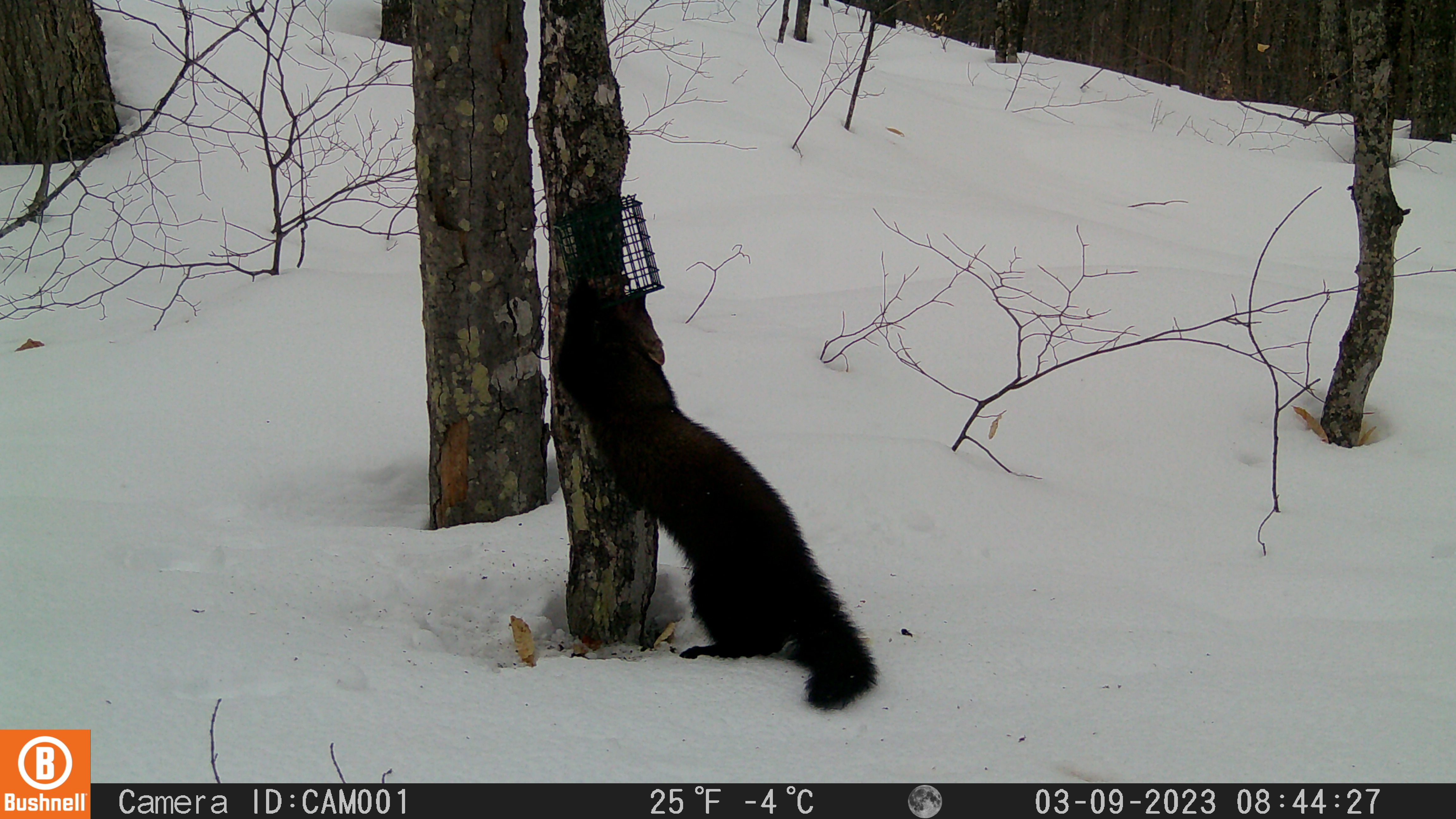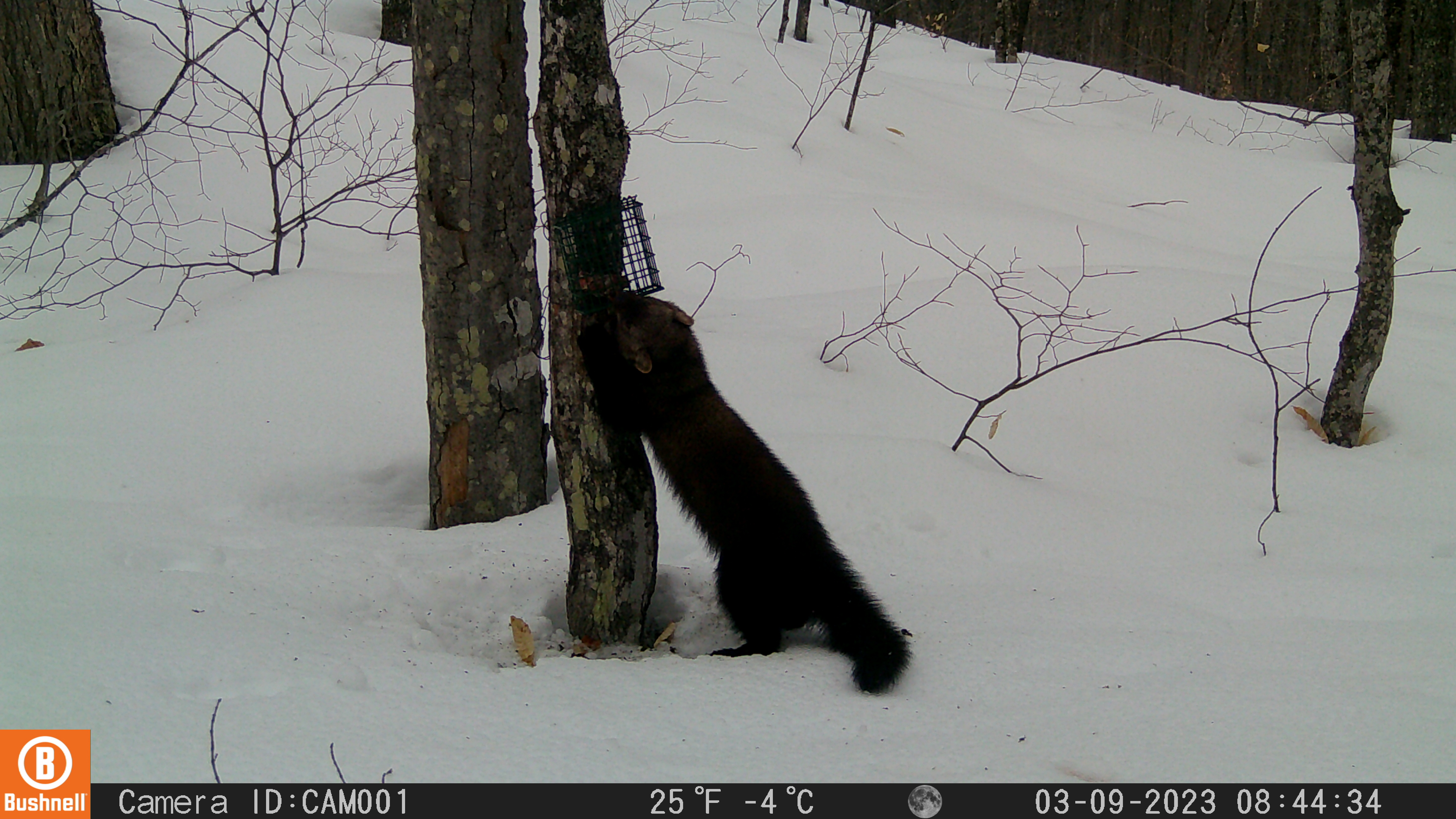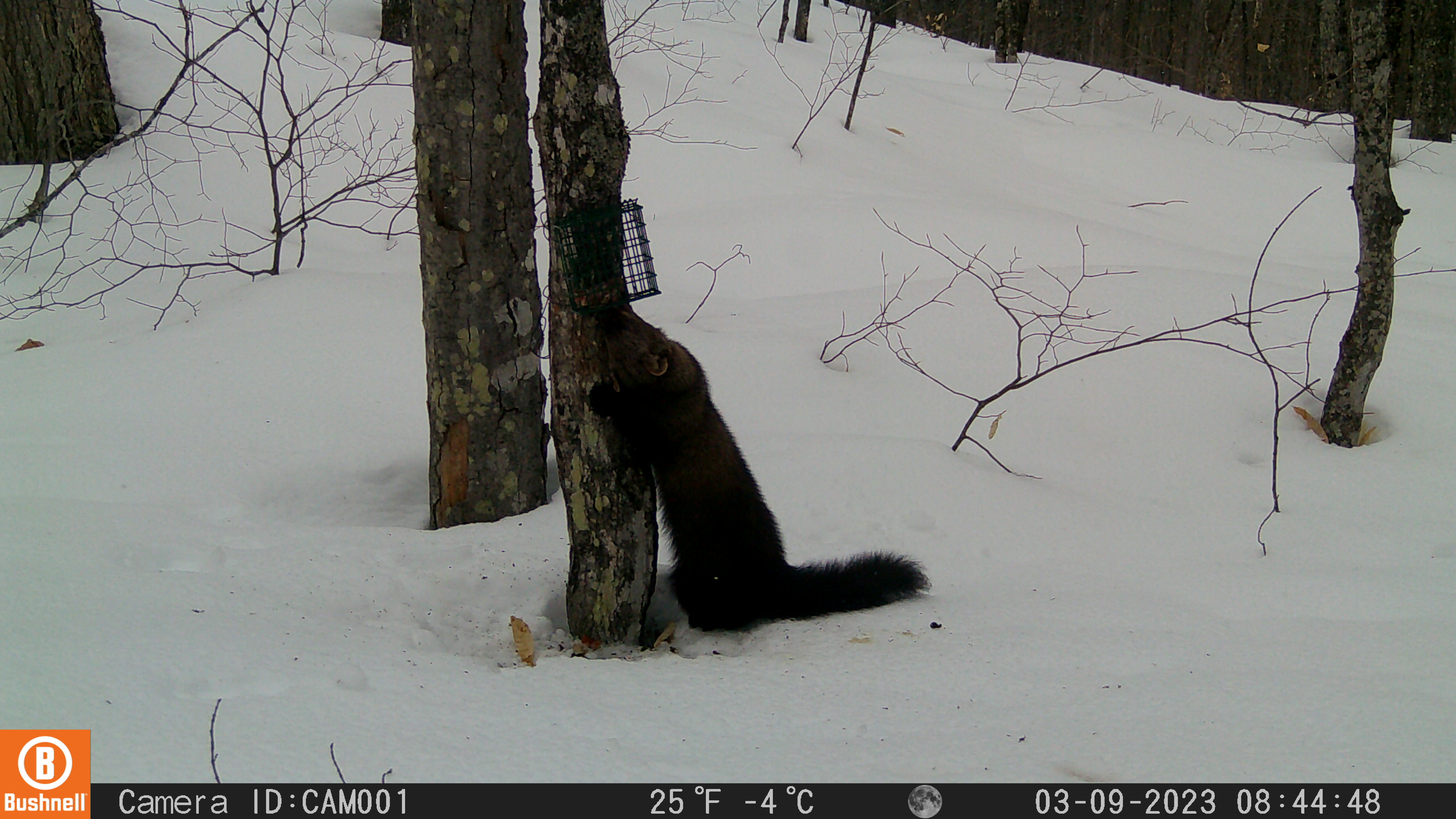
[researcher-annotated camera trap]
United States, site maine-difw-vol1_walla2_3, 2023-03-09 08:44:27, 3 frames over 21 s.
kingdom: Animalia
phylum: Chordata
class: Mammalia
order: Carnivora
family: Mustelidae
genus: Pekania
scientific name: Pekania pennanti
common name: fisher